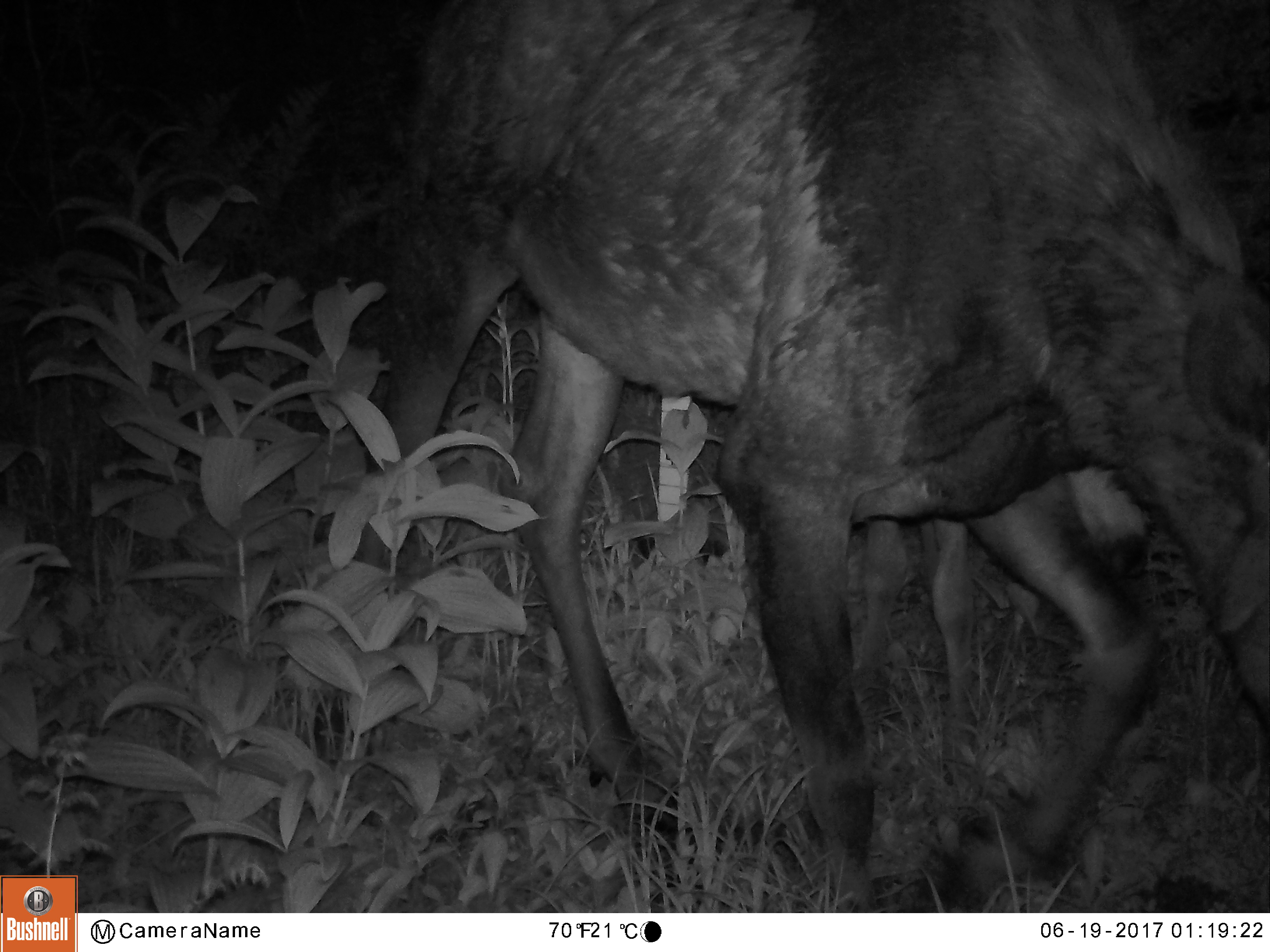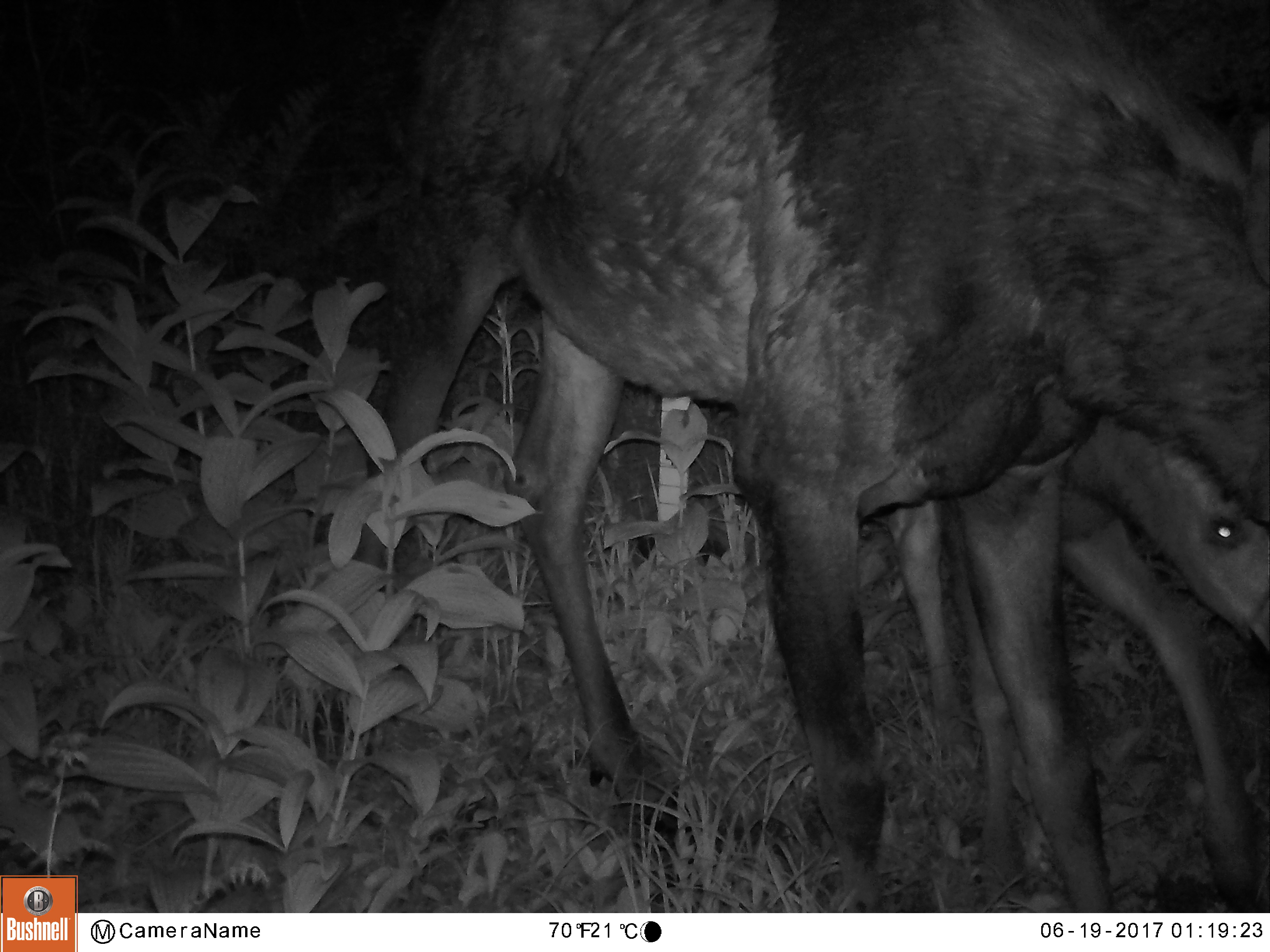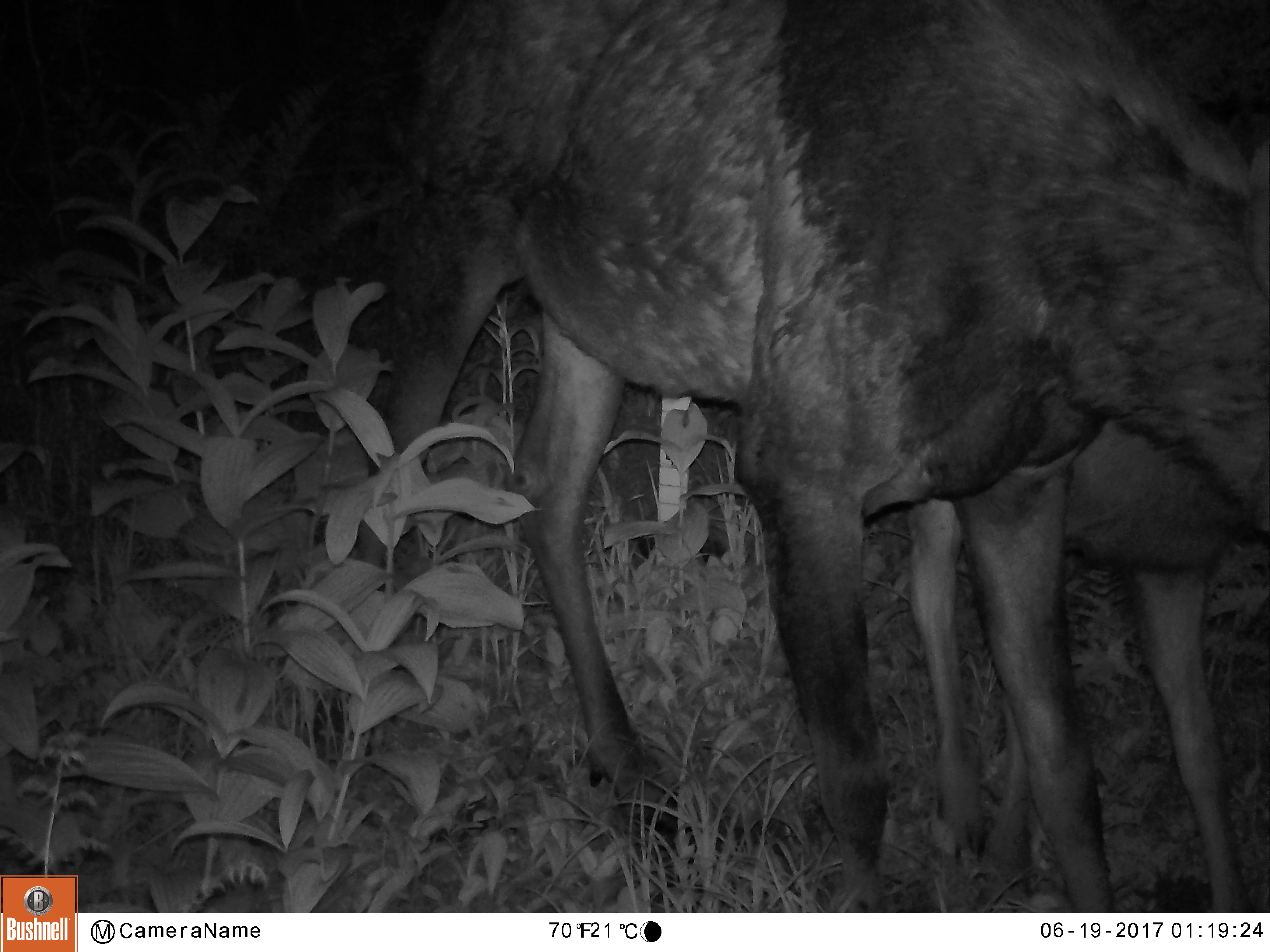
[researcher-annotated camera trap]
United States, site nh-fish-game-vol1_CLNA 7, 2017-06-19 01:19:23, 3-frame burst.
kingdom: Animalia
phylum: Chordata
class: Mammalia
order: Artiodactyla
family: Cervidae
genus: Alces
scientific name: Alces alces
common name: moose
Moose (Alces alces).